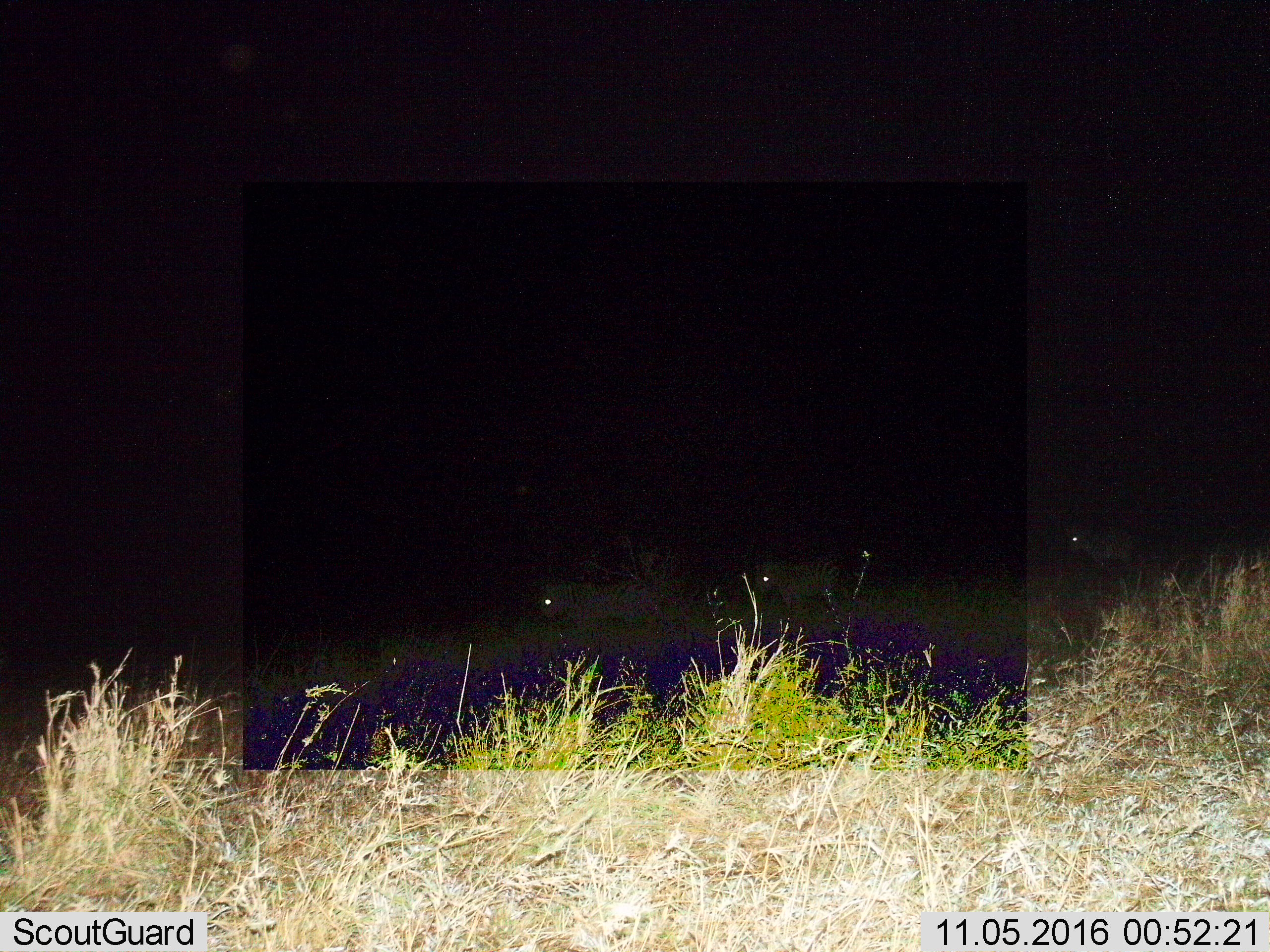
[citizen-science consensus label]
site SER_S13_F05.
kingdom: Animalia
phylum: Chordata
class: Mammalia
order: Perissodactyla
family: Equidae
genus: Equus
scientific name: Equus quagga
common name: plains zebra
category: zebraplains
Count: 3.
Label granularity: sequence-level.